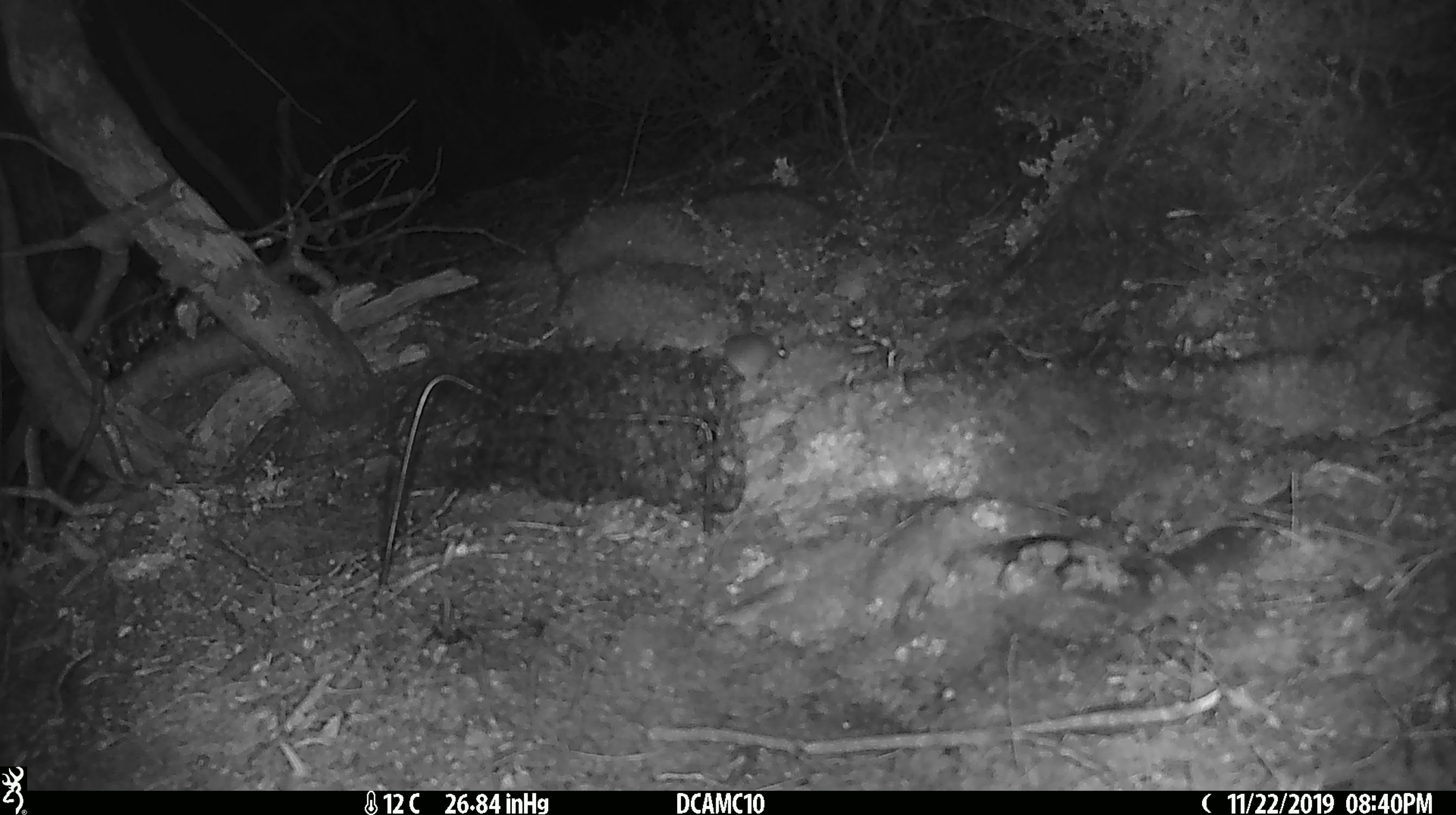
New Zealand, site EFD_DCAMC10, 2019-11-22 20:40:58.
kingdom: Animalia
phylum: Chordata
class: Mammalia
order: Rodentia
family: Muridae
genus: Mus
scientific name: Mus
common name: mouse